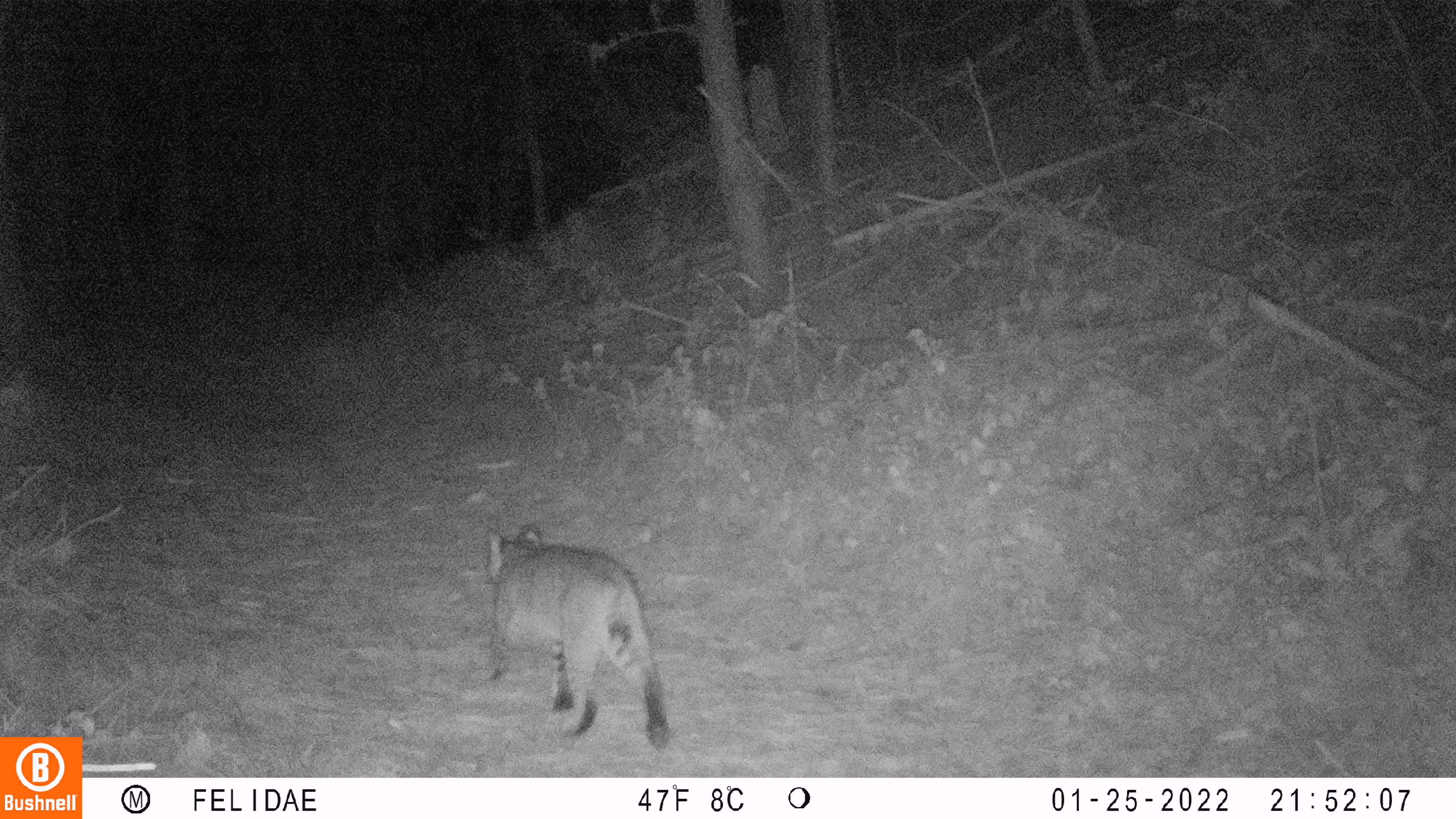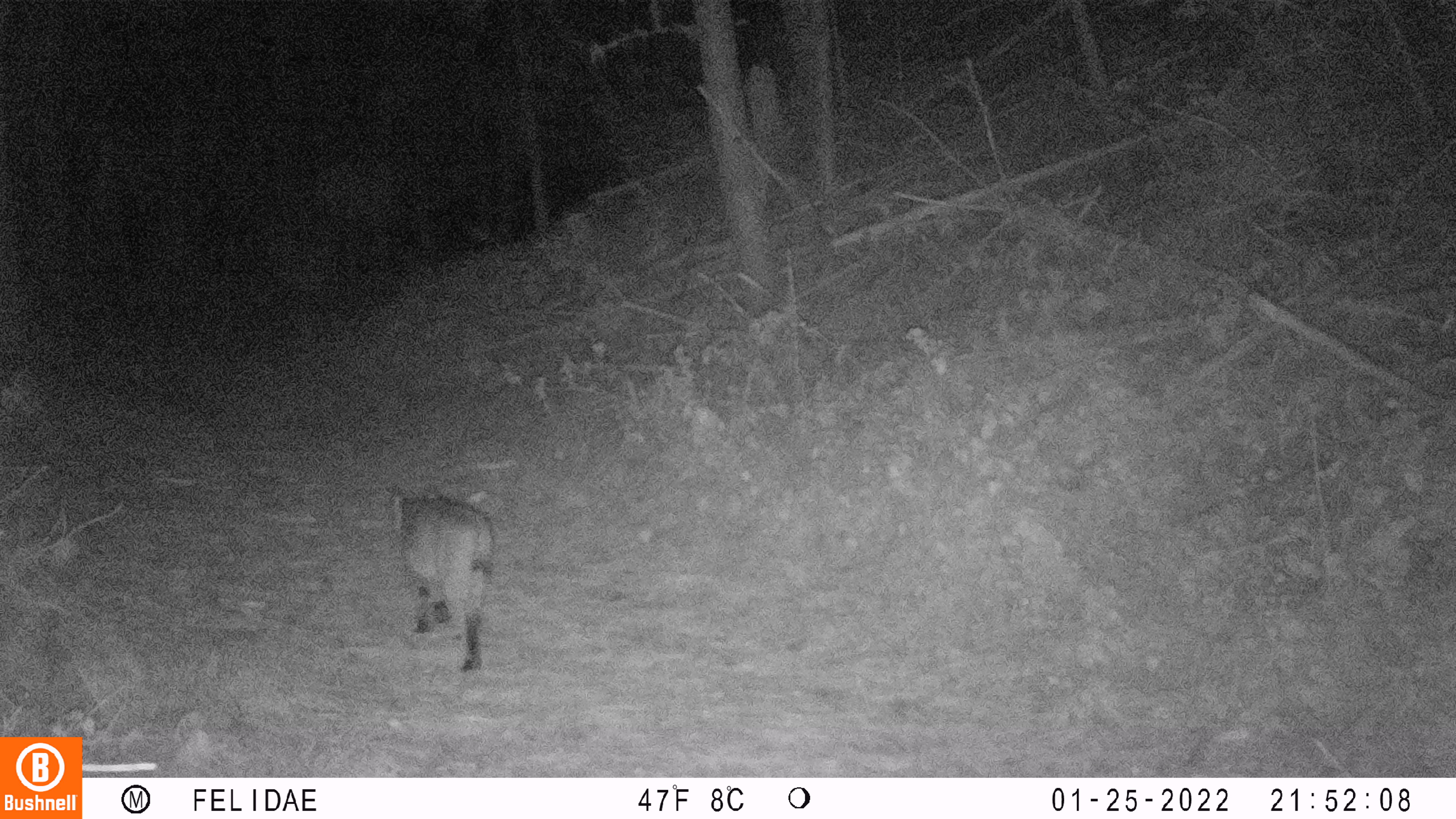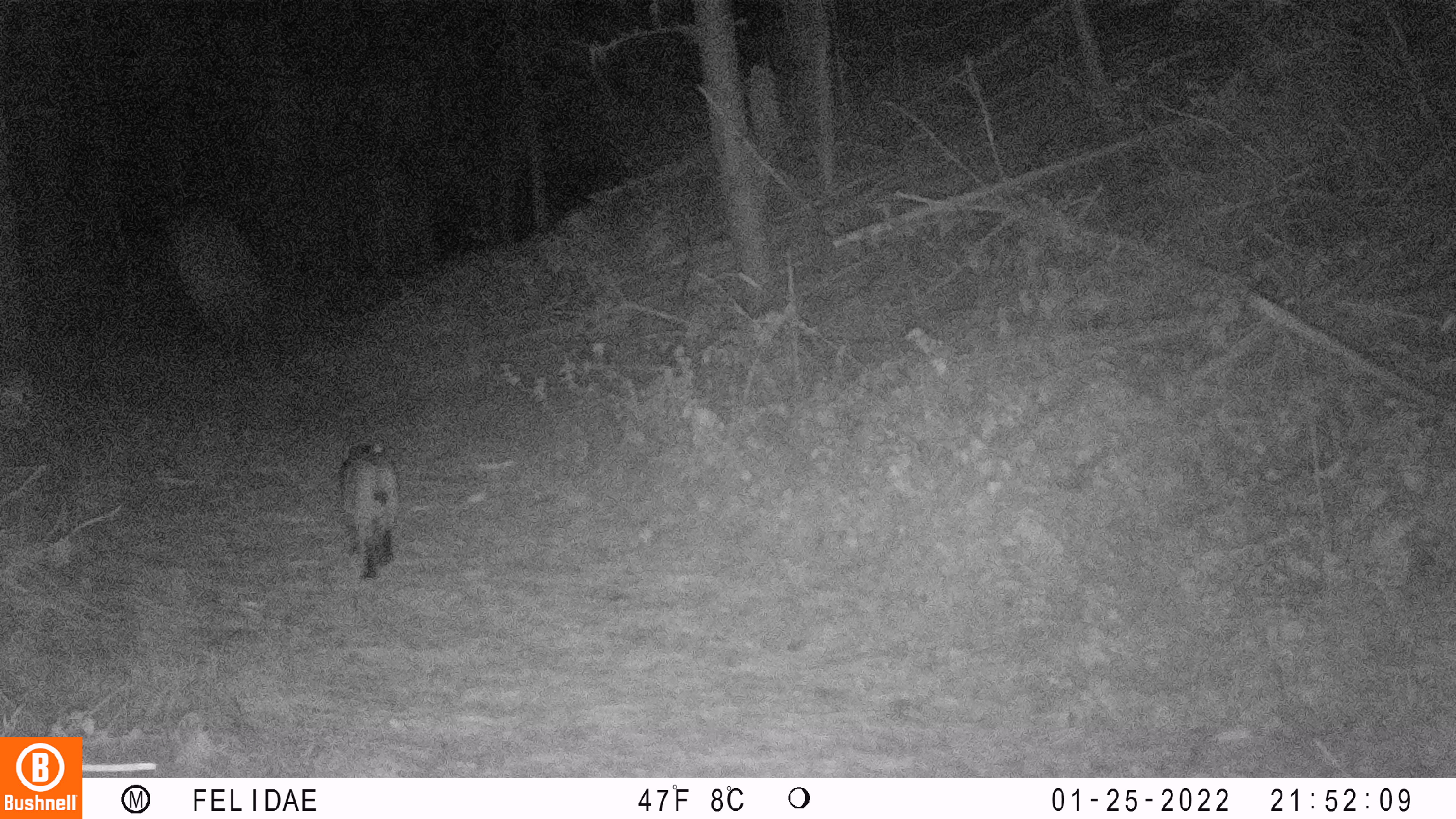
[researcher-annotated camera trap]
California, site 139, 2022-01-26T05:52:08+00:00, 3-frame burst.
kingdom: Animalia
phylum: Chordata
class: Mammalia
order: Carnivora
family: Felidae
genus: Lynx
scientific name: Lynx rufus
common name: bobcat